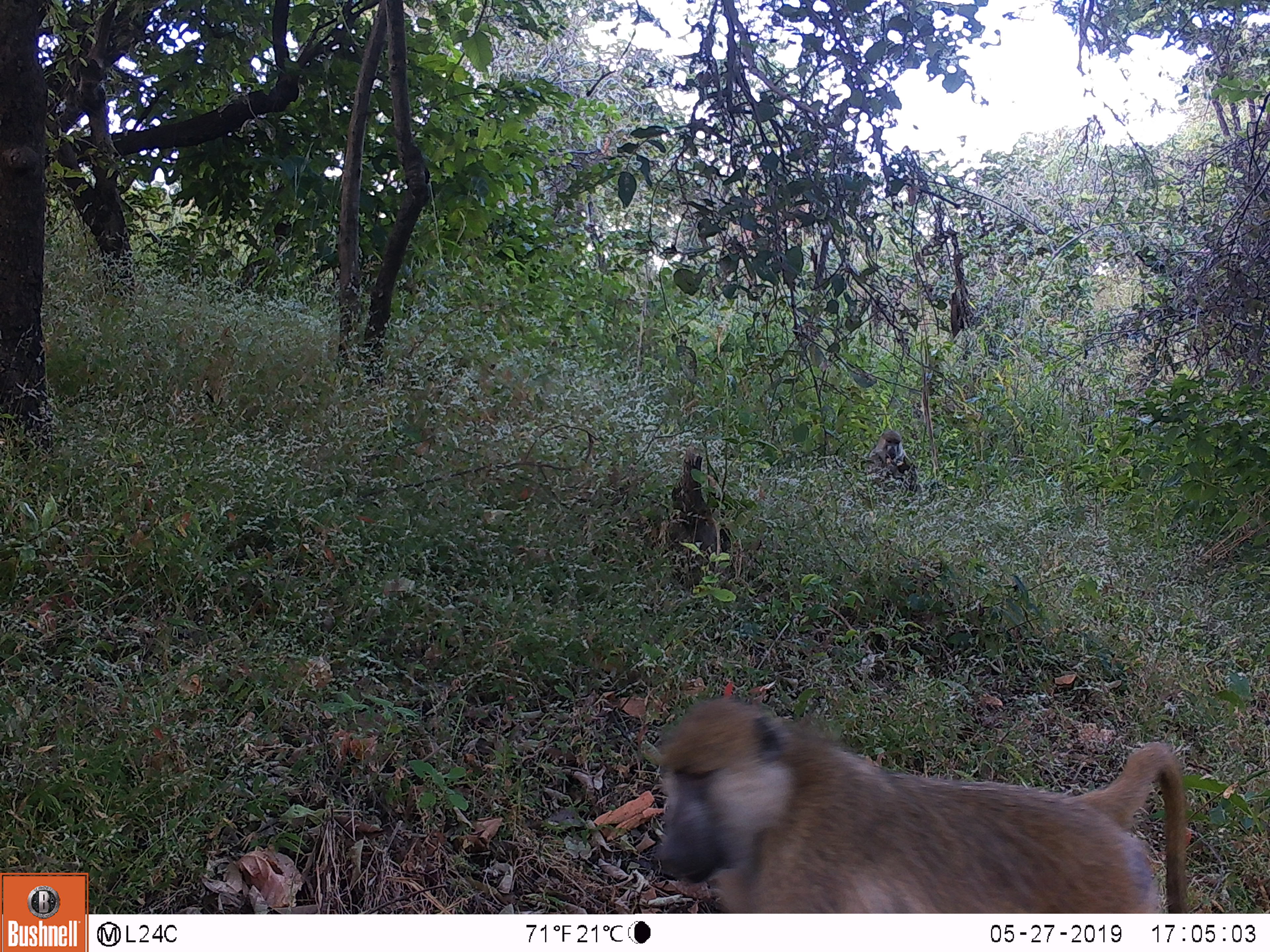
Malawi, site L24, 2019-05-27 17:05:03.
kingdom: Animalia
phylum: Chordata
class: Mammalia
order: Primates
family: Cercopithecidae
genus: Papio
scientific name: Papio cynocephalus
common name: yellow baboon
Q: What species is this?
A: Yellow baboon (Papio cynocephalus).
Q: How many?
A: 2.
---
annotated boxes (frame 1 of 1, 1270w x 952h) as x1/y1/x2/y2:
yellow baboon: 642/689/1204/911; 845/425/926/494